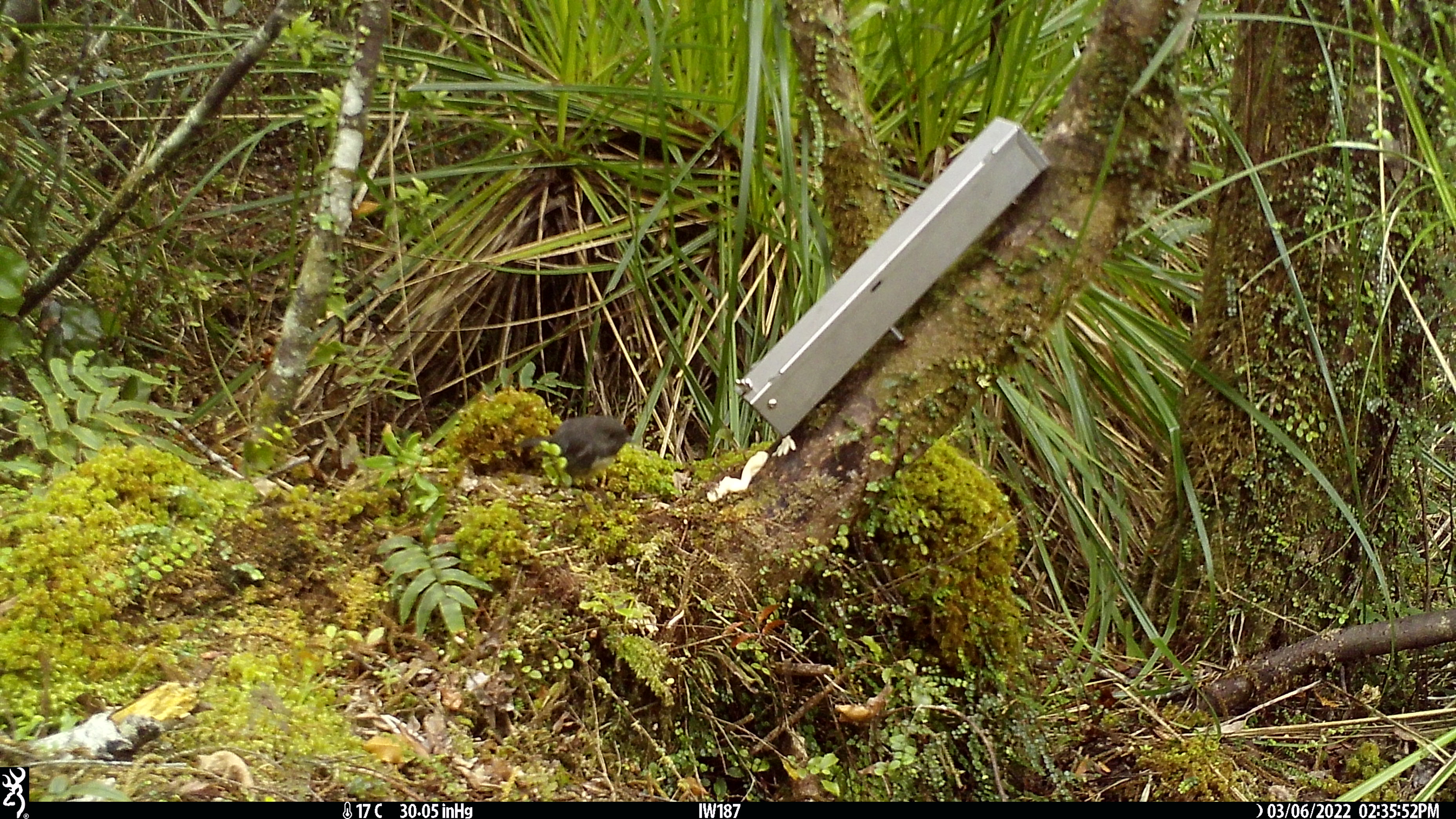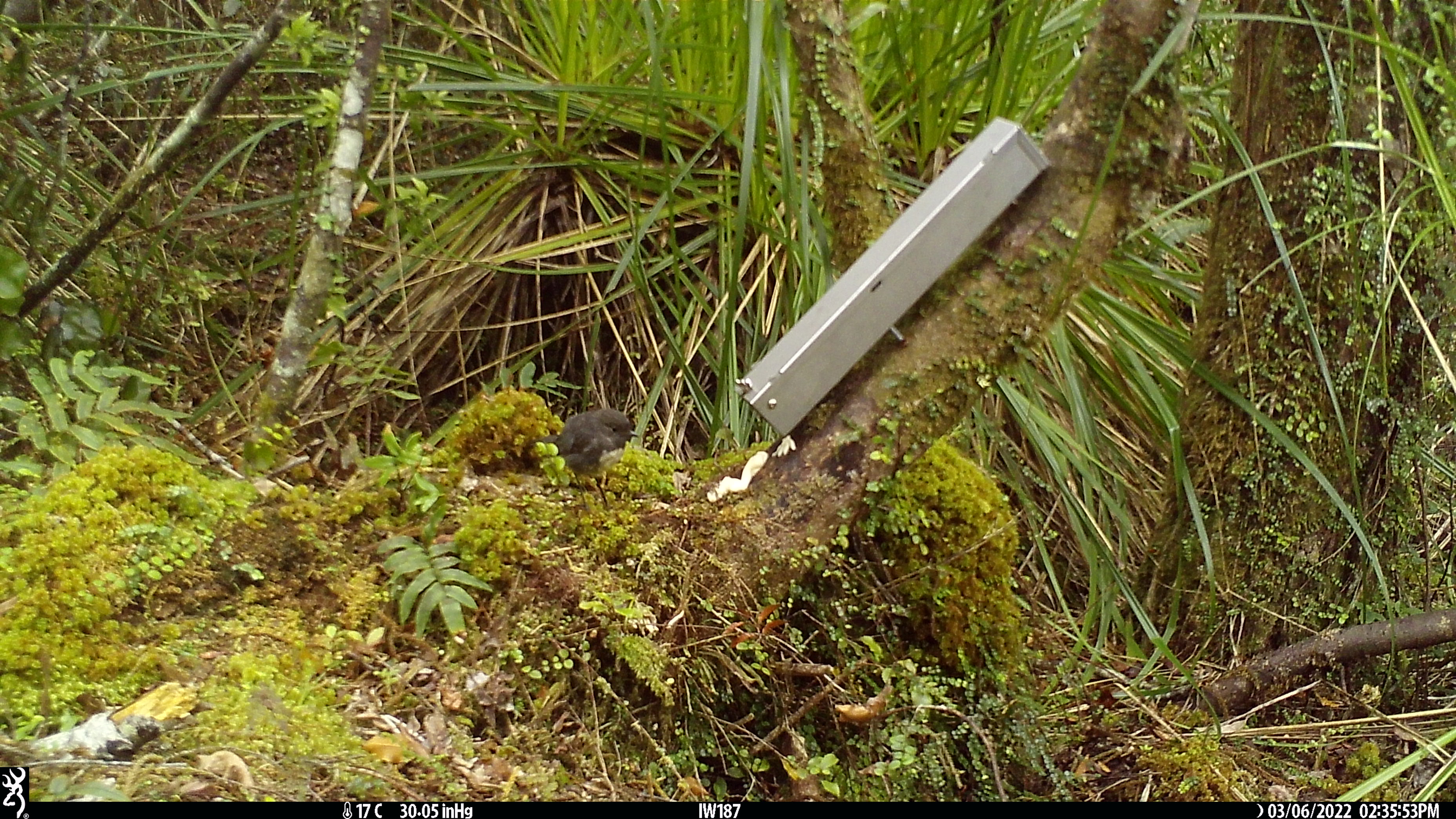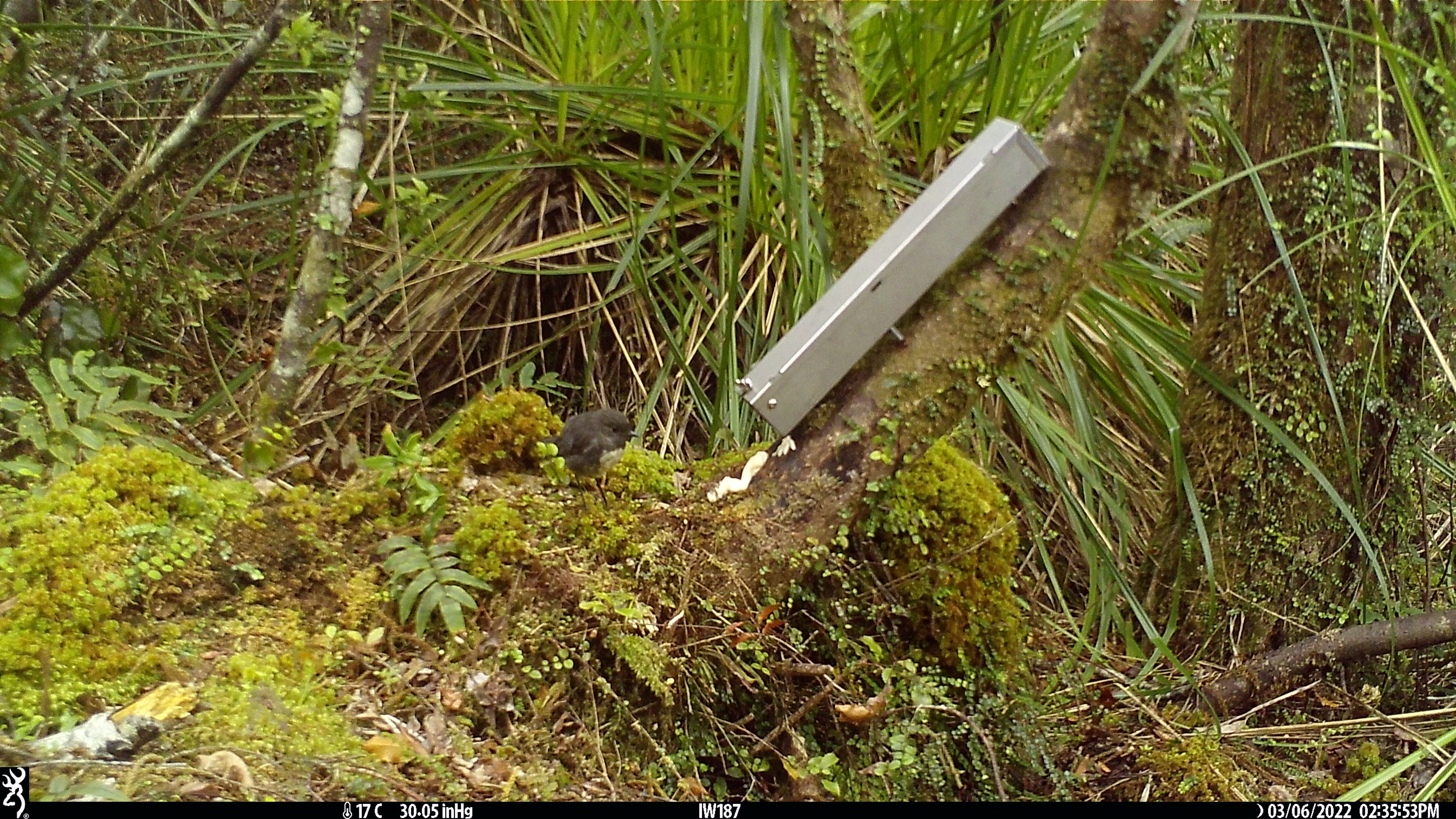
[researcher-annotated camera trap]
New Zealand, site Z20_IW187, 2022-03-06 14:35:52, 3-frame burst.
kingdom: Animalia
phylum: Chordata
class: Aves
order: Passeriformes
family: Petroicidae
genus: Petroica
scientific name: Petroica macrocephala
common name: tomtit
Tomtit (Petroica macrocephala).